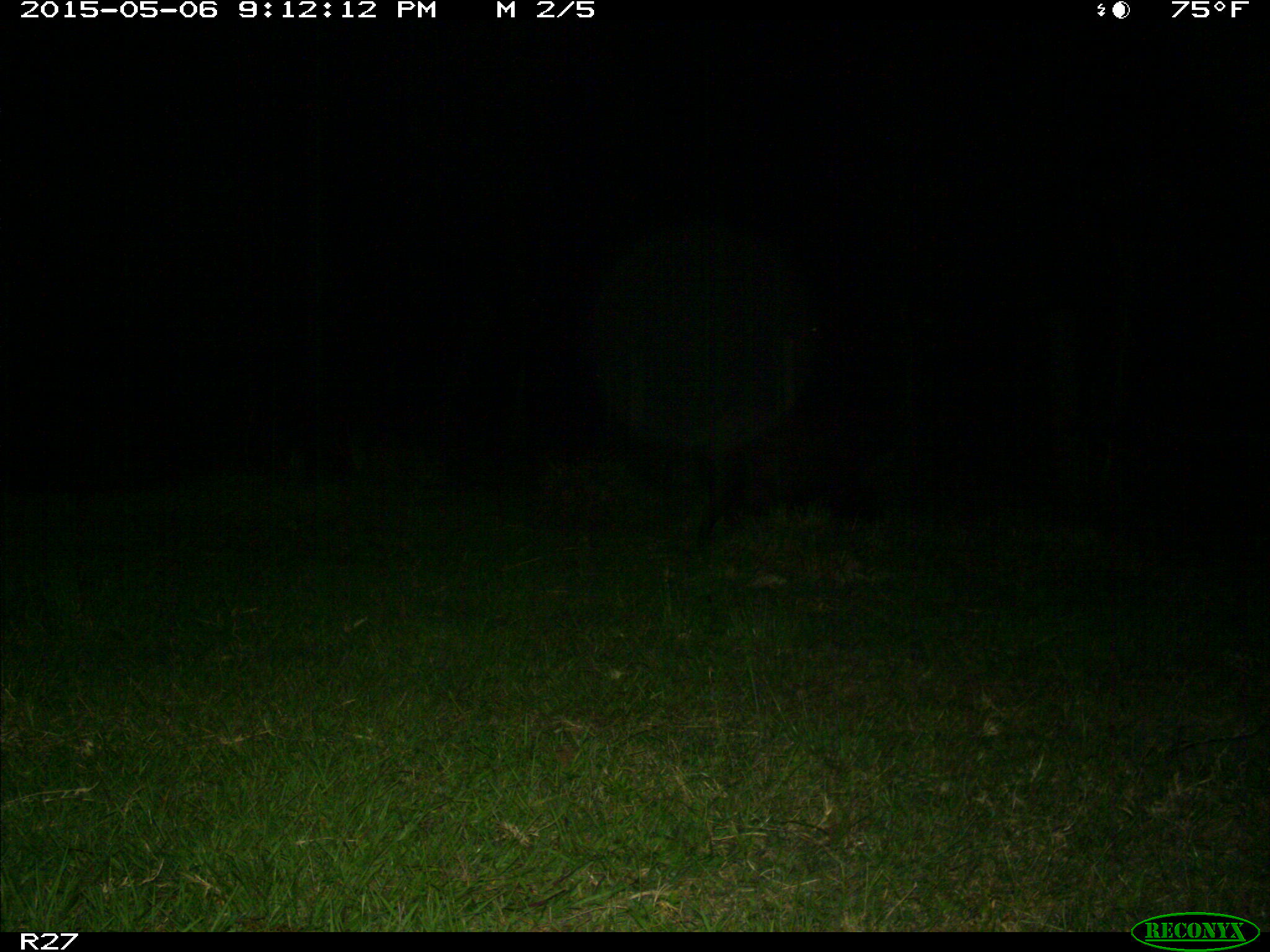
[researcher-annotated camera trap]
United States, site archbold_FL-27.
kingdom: Animalia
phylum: Chordata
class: Mammalia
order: Artiodactyla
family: Suidae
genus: Sus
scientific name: Sus scrofa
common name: wild boar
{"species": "Sus scrofa (wild boar)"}